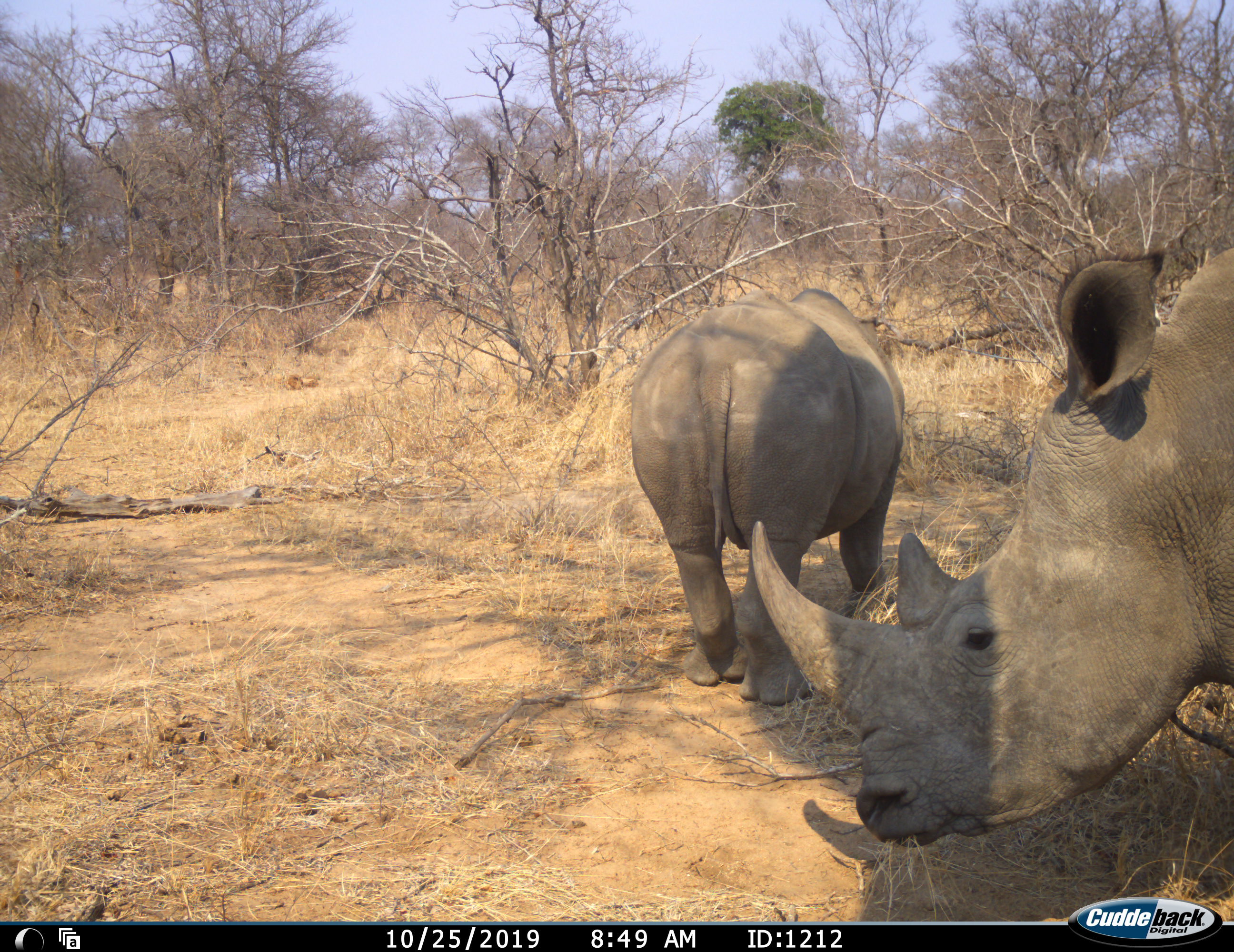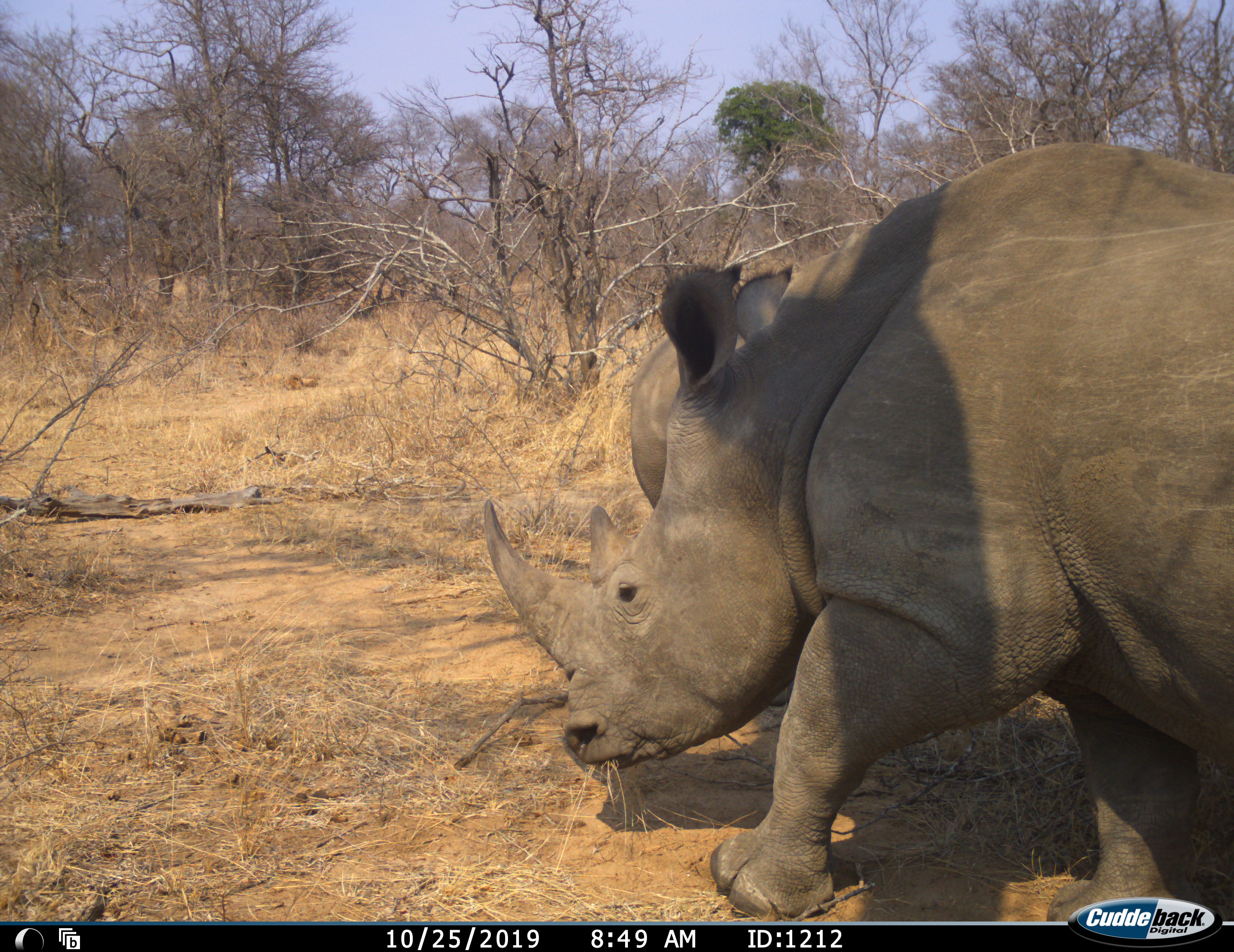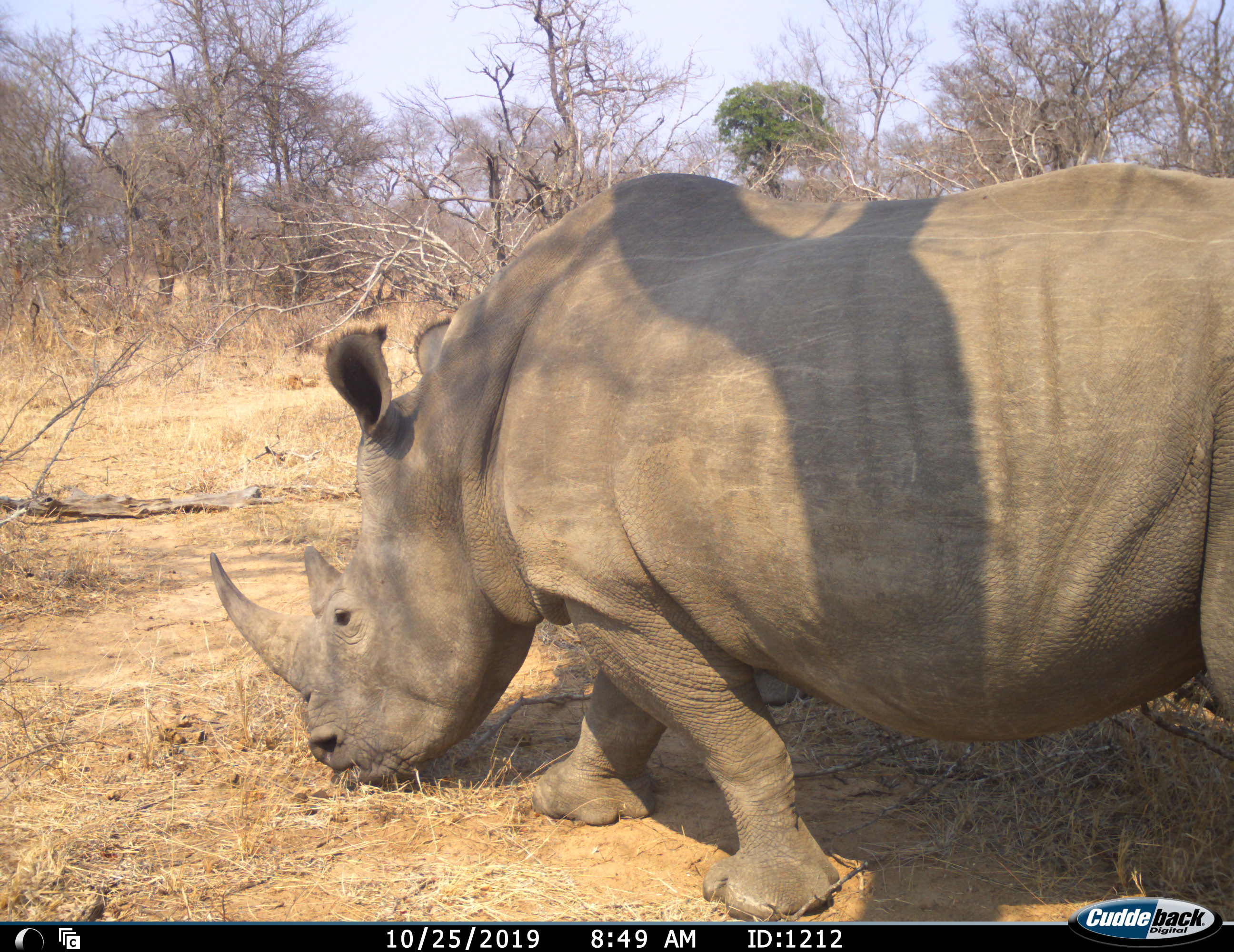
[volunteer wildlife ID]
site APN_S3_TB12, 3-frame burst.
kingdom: Animalia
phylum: Chordata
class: Mammalia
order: Perissodactyla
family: Rhinocerotidae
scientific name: Rhinocerotidae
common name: unknown rhinoceros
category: rhinocerosunknown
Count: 2.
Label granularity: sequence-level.